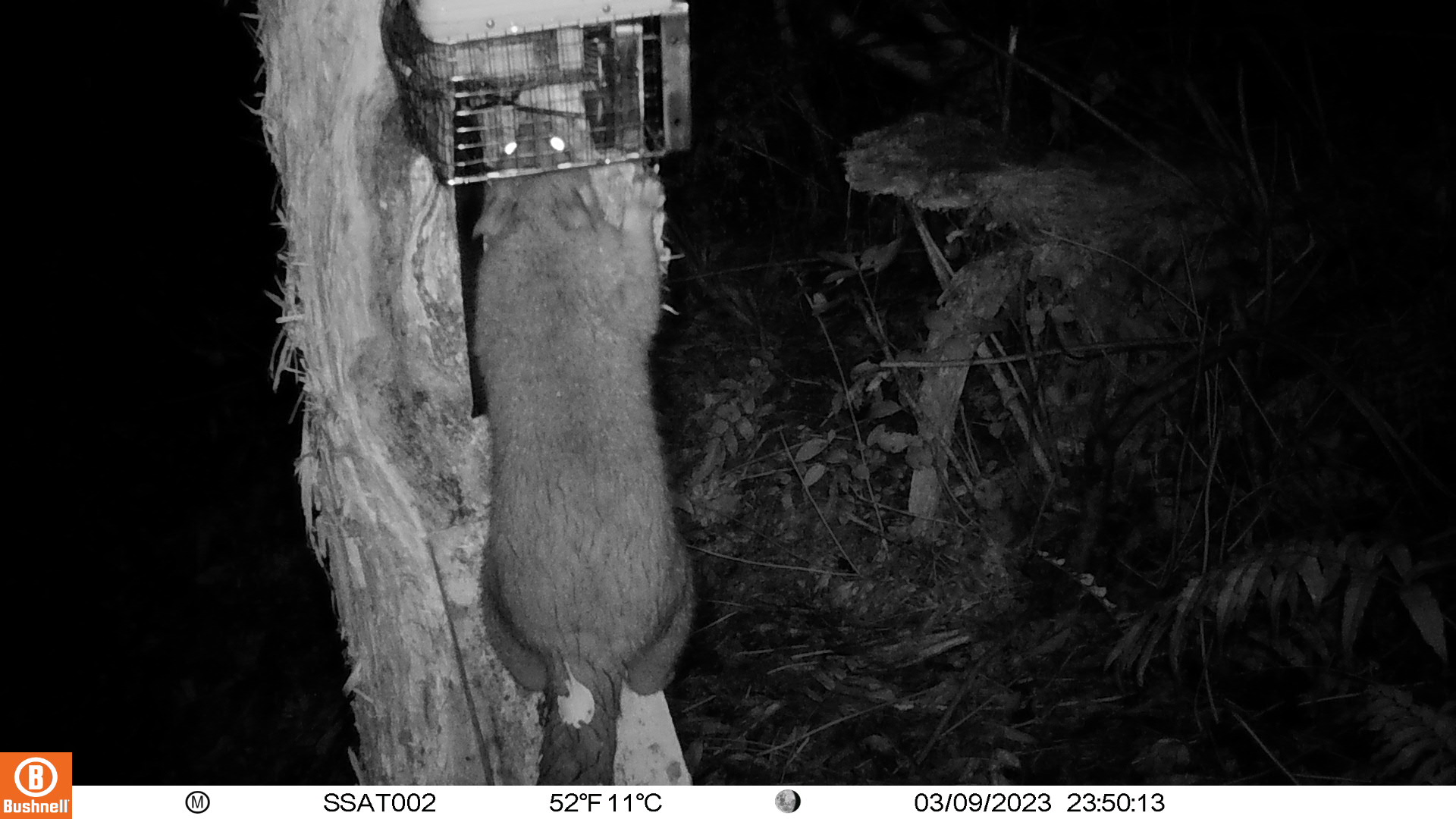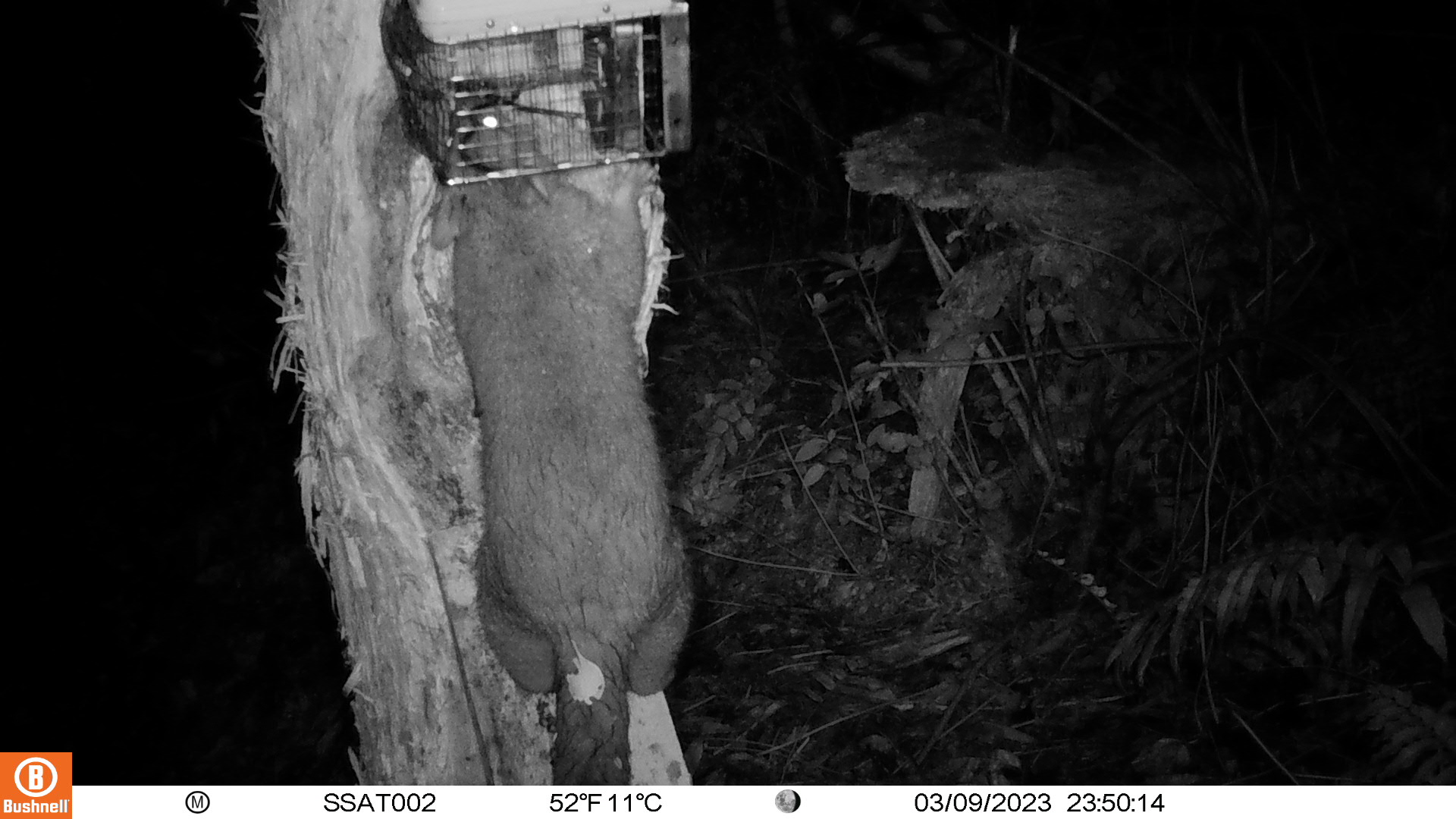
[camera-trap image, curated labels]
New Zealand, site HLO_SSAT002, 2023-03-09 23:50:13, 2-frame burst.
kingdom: Animalia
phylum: Chordata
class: Mammalia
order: Diprotodontia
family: Phalangeridae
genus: Trichosurus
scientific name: Trichosurus vulpecula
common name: common brushtail possum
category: possum